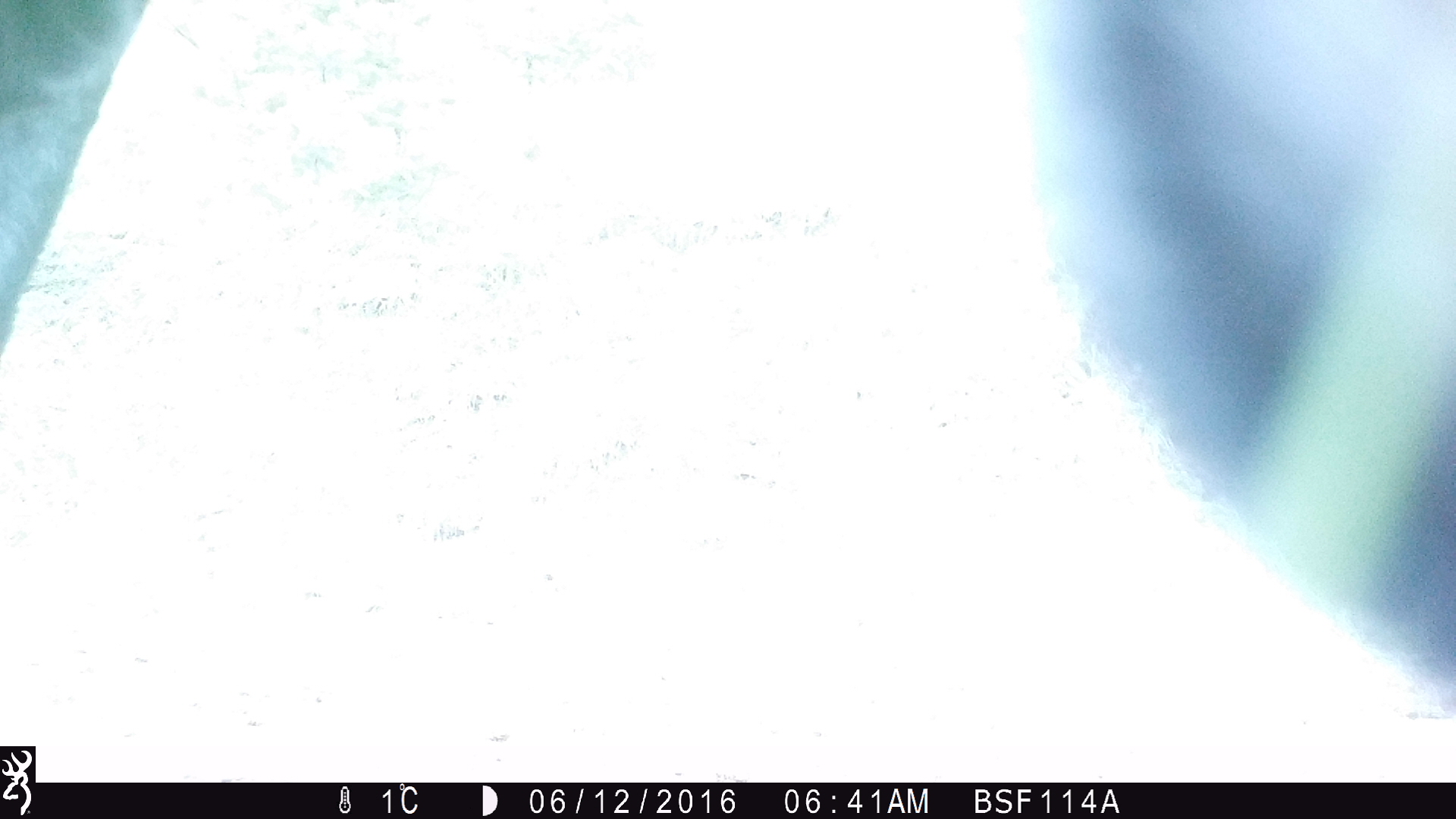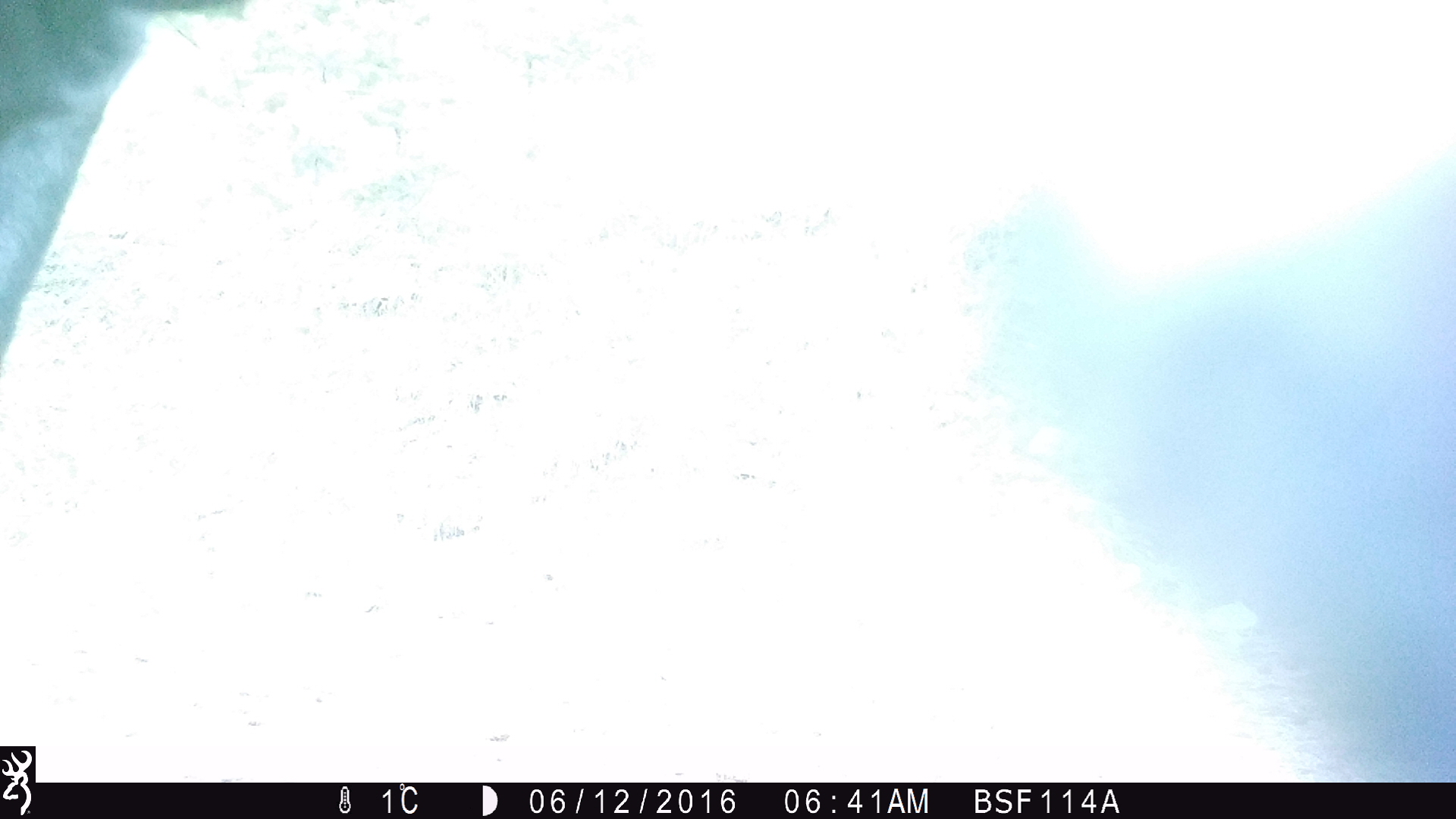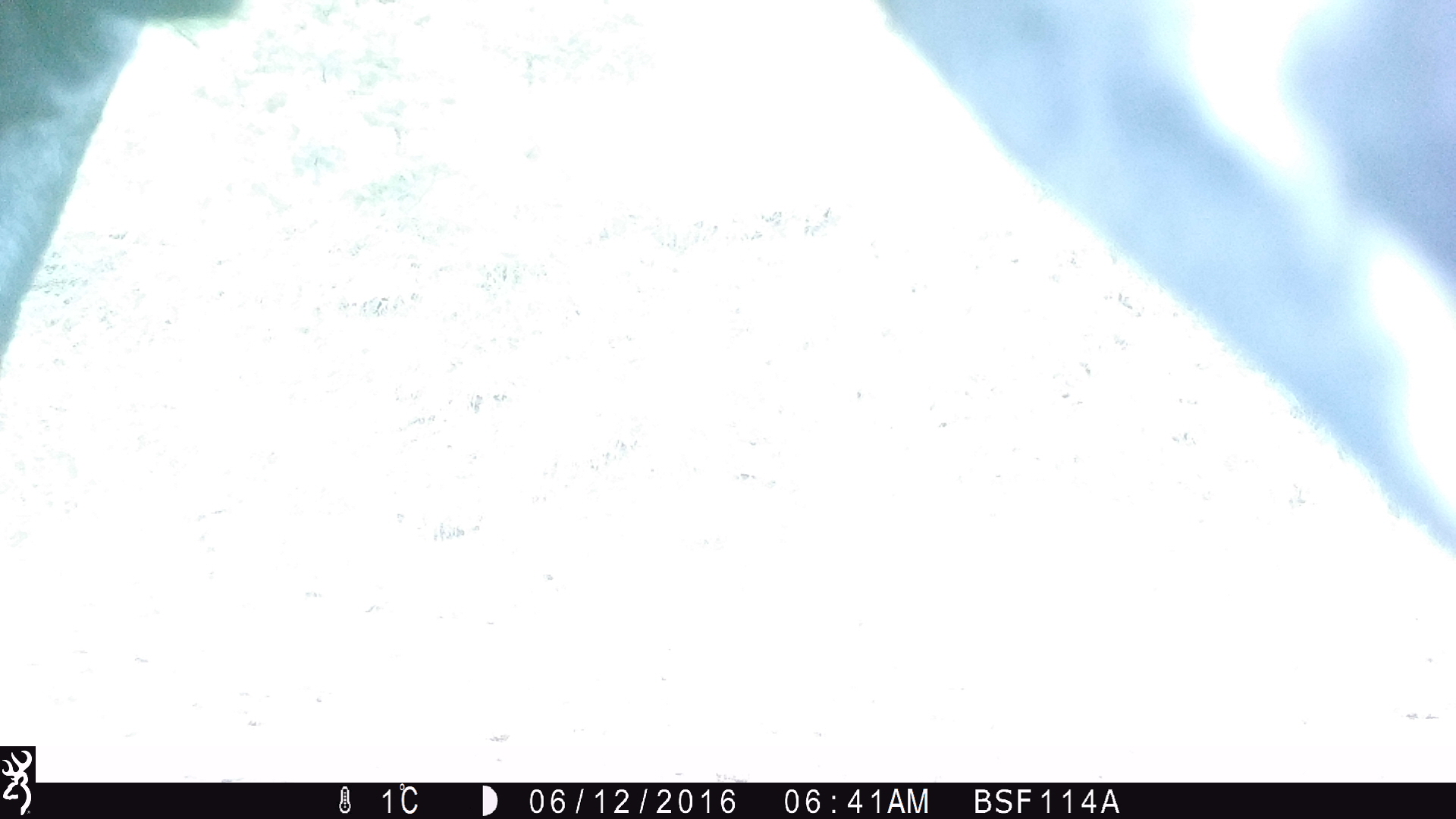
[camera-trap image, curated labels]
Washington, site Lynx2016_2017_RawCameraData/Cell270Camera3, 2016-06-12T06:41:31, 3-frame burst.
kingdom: Animalia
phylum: Chordata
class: Mammalia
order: Artiodactyla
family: Bovidae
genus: Bos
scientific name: Bos taurus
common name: domestic cattle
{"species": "domestic cattle (Bos taurus)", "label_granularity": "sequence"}